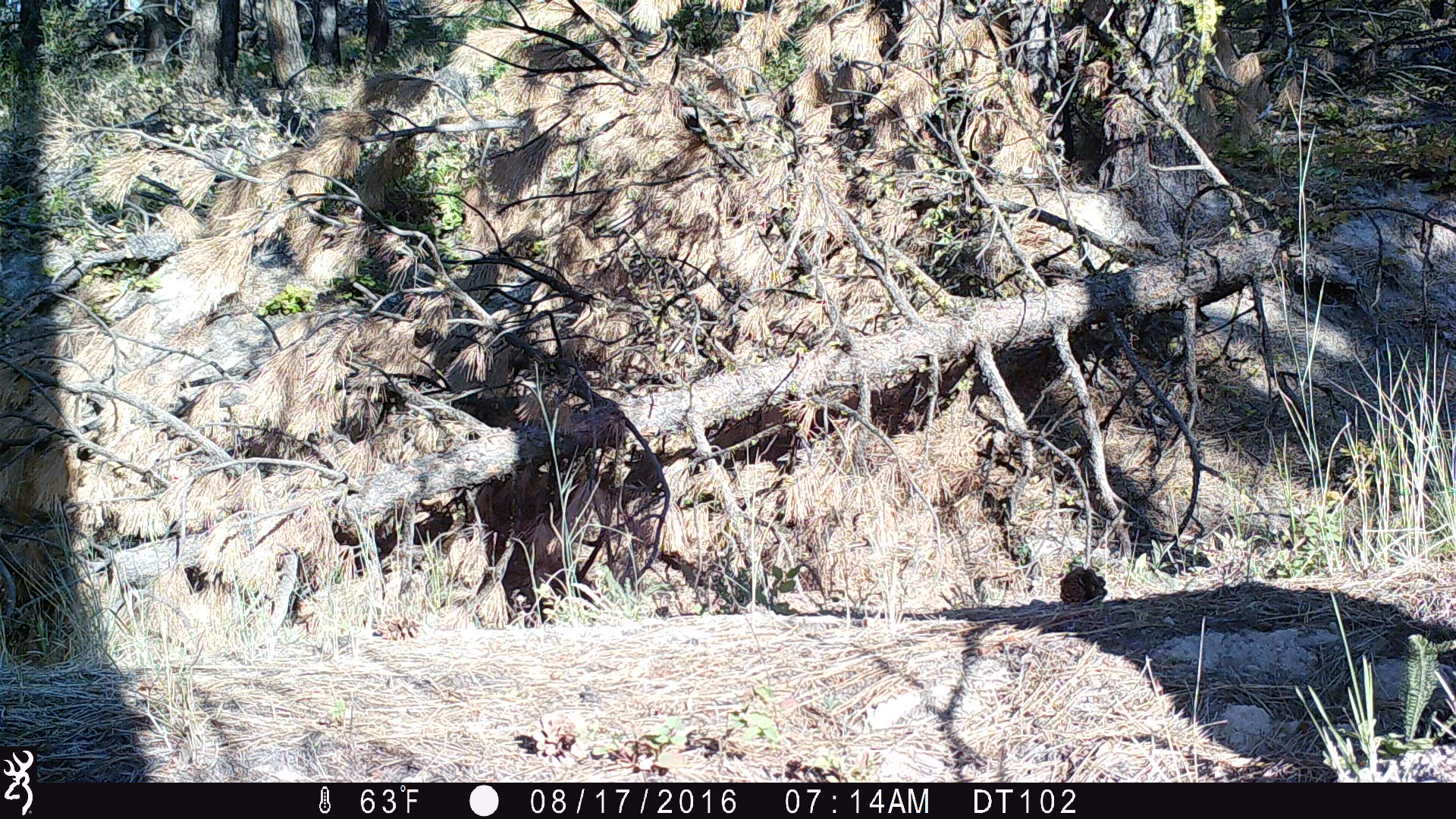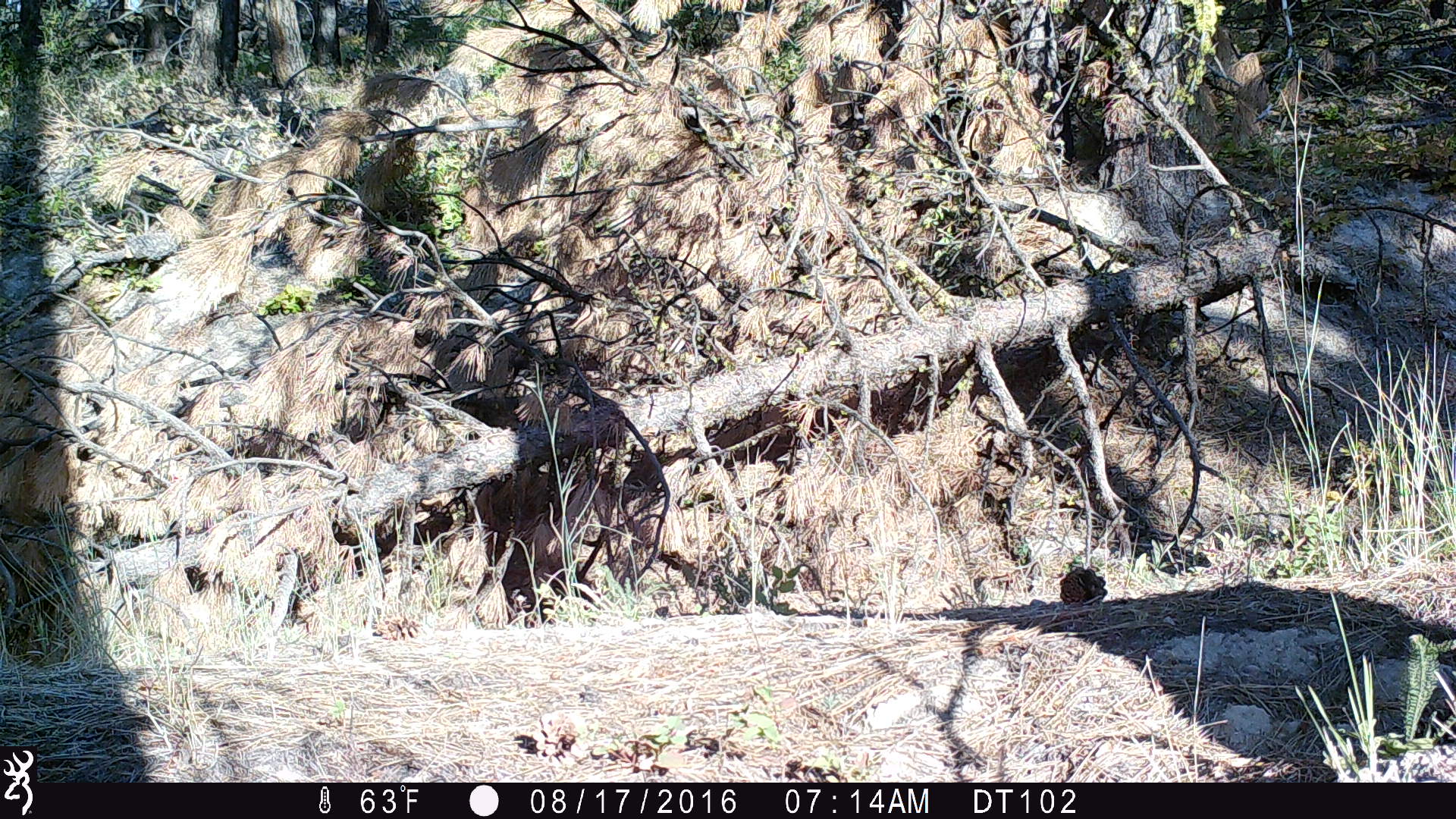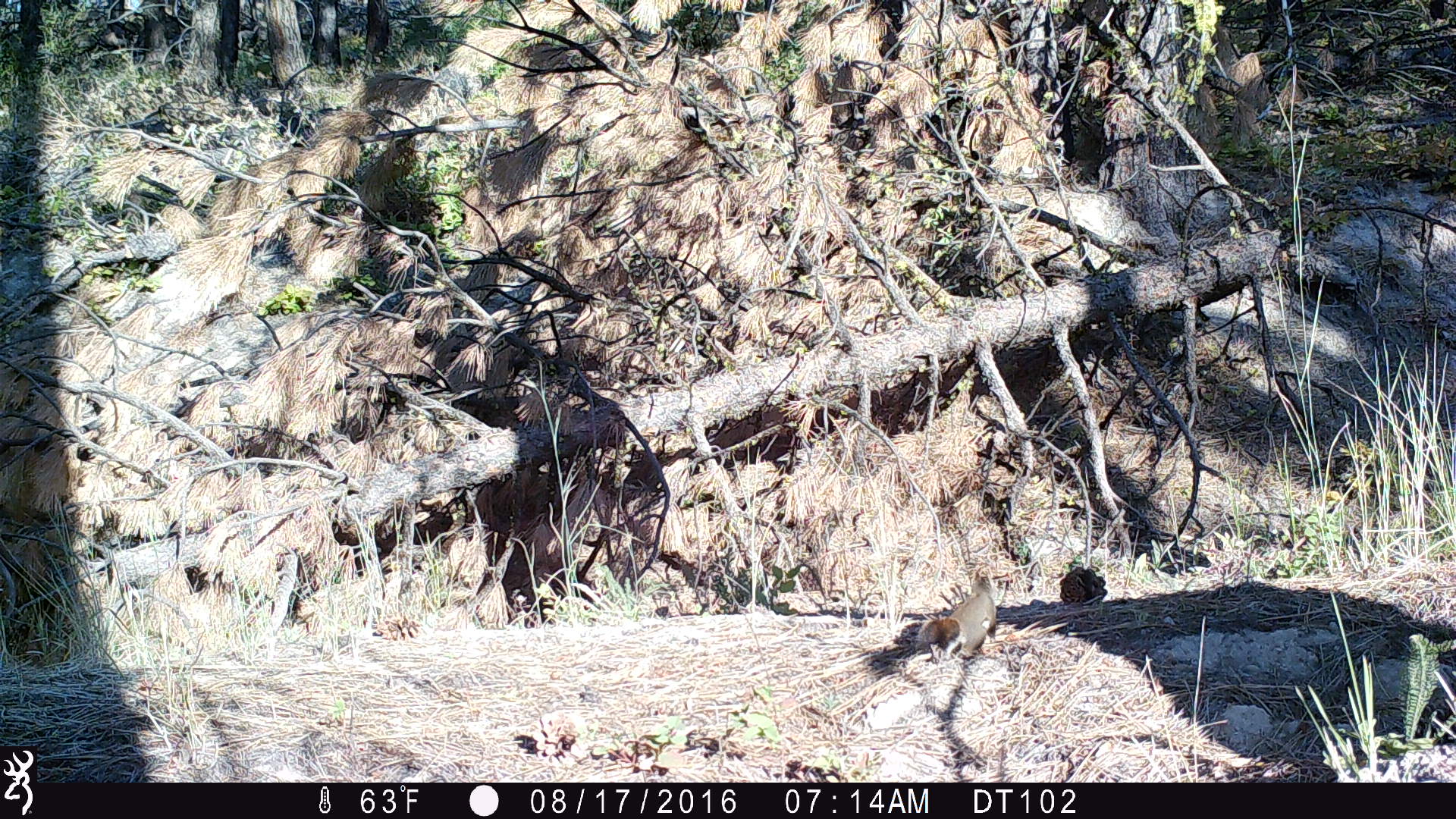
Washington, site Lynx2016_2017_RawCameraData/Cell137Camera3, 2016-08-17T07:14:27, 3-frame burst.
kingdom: Animalia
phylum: Chordata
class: Mammalia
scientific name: Mammalia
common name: small mammal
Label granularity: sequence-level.